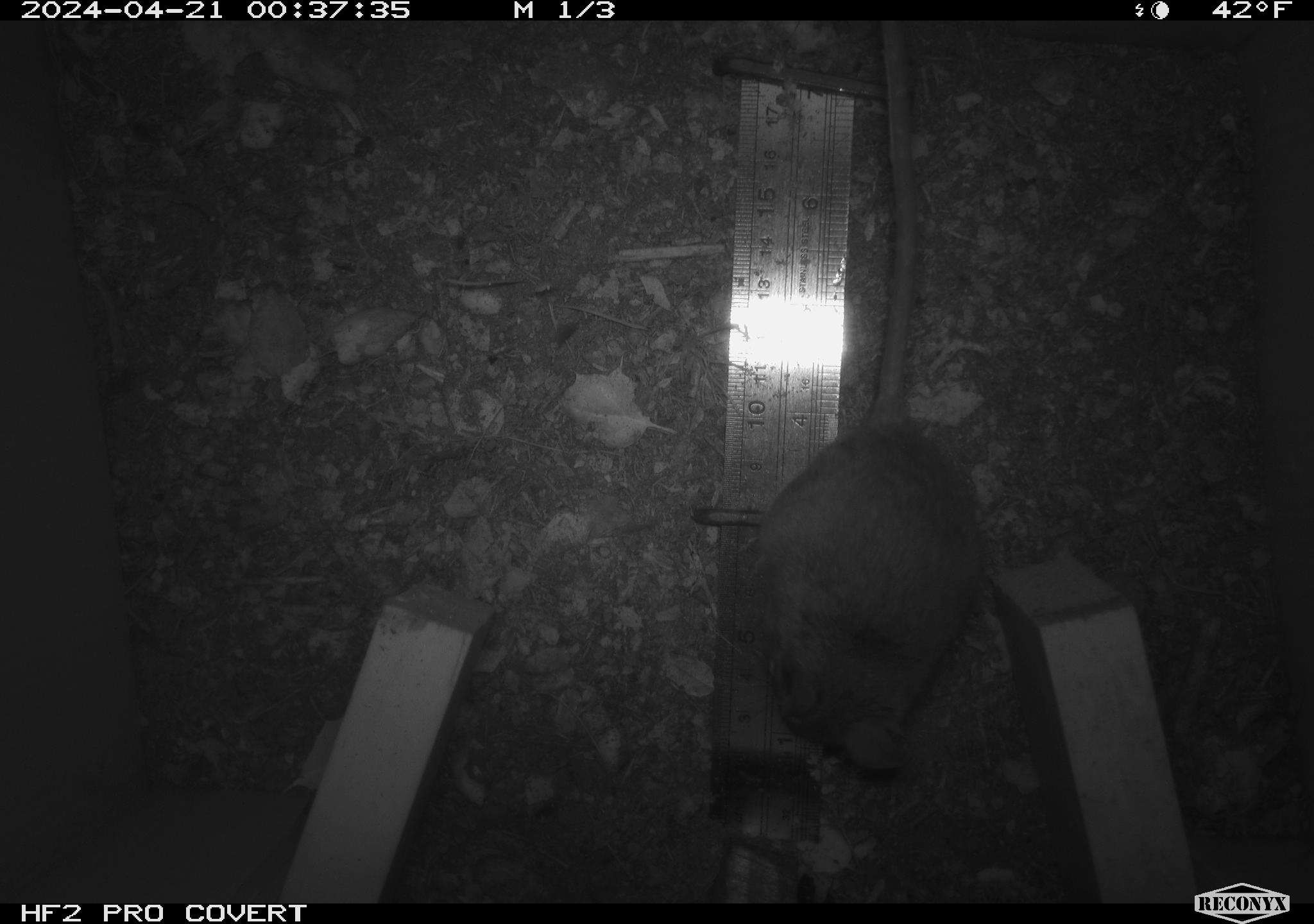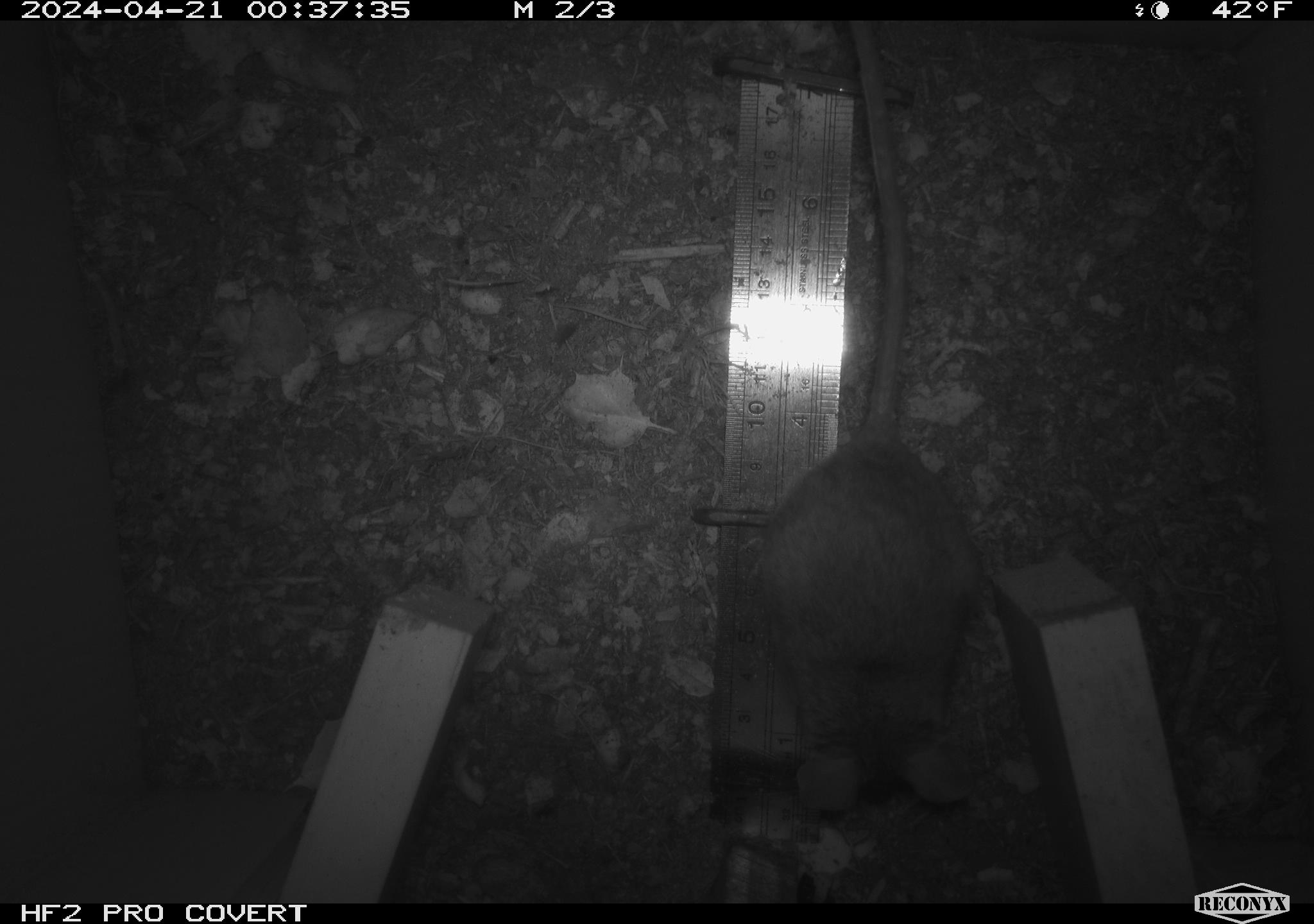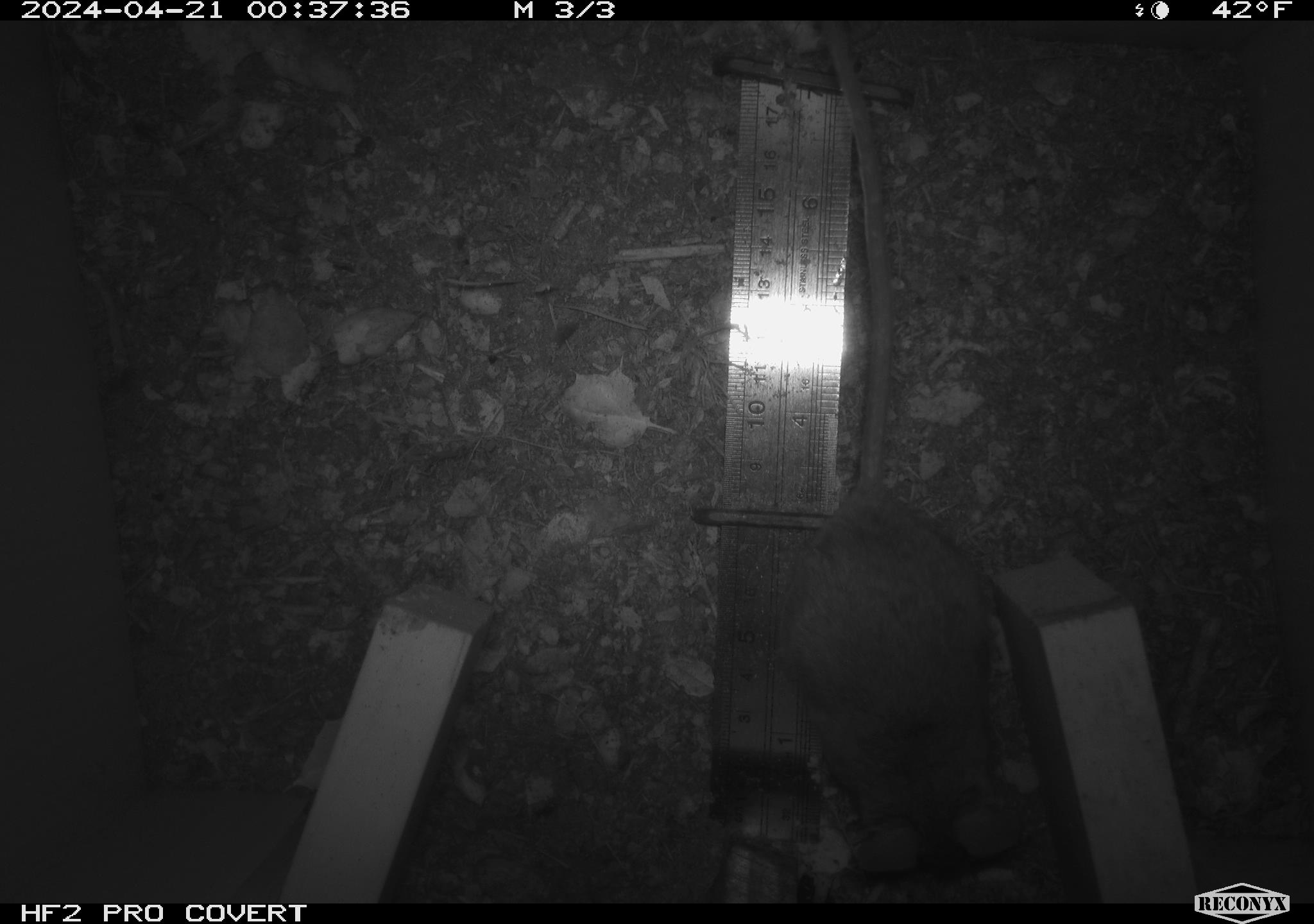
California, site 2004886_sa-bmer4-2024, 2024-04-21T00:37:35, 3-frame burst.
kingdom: Animalia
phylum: Chordata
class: Mammalia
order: Rodentia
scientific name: Rodentia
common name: mouse species